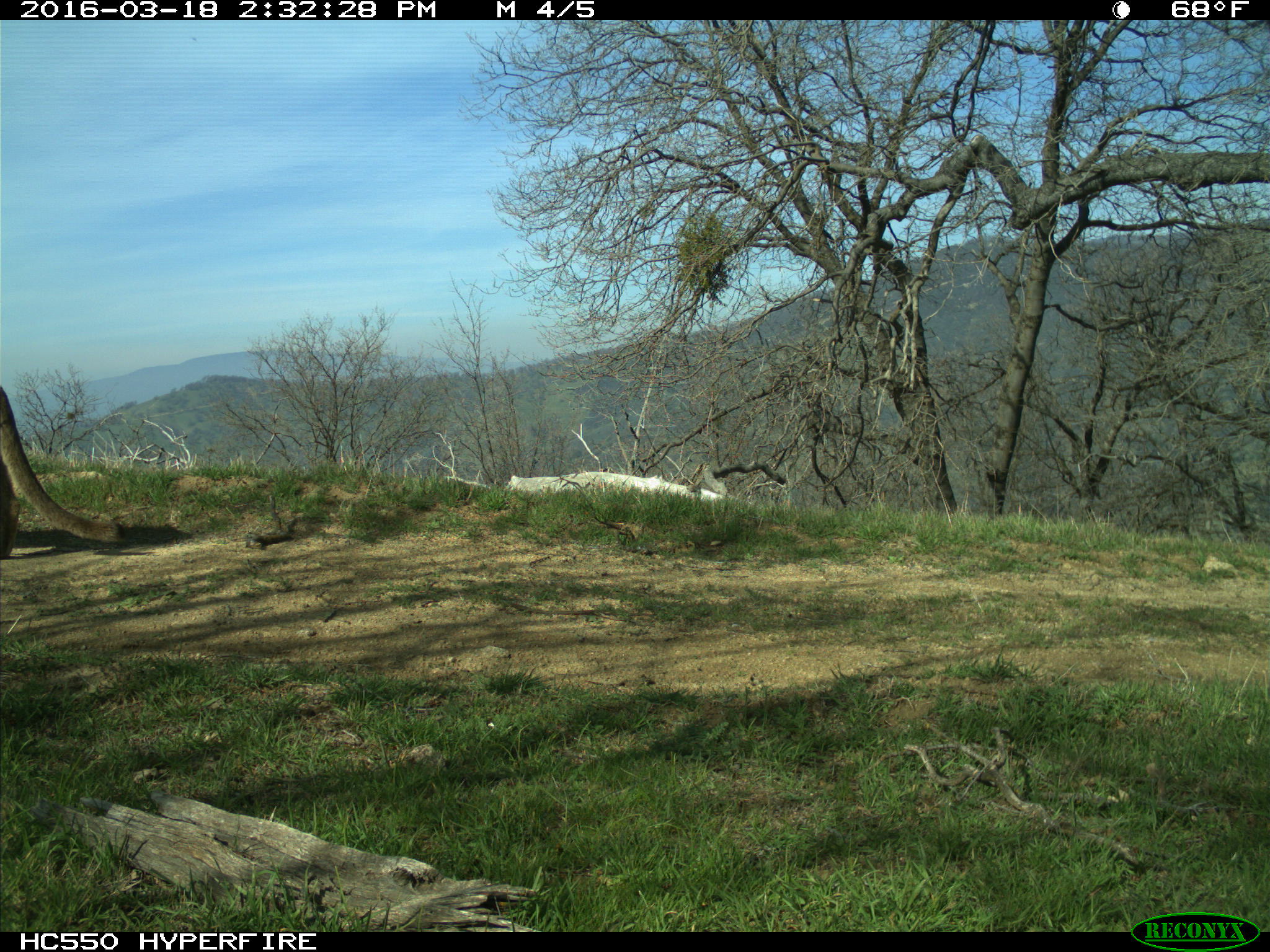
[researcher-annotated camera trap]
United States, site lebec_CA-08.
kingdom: Animalia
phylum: Chordata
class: Mammalia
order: Carnivora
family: Felidae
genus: Puma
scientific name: Puma concolor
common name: mountain lion